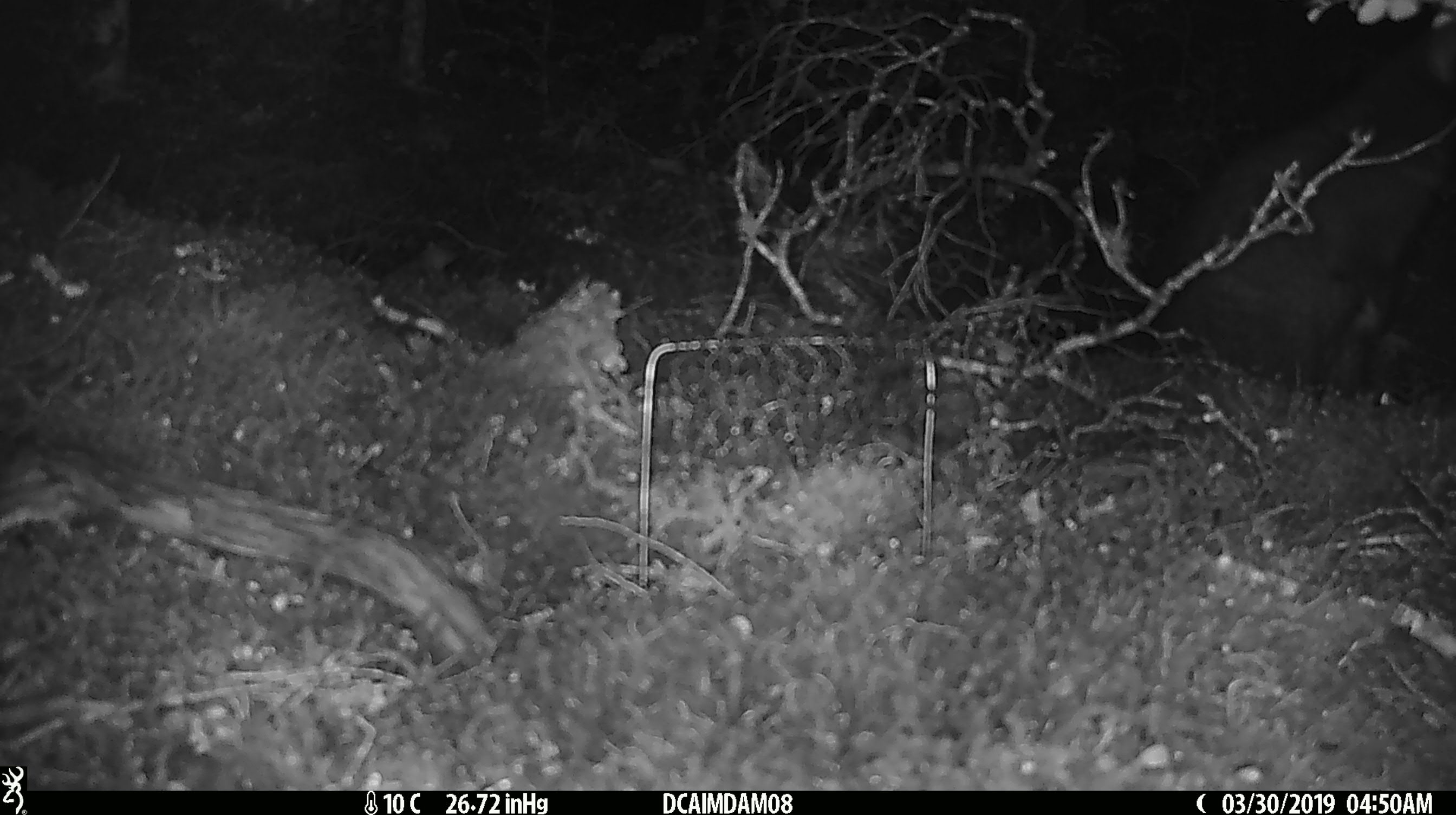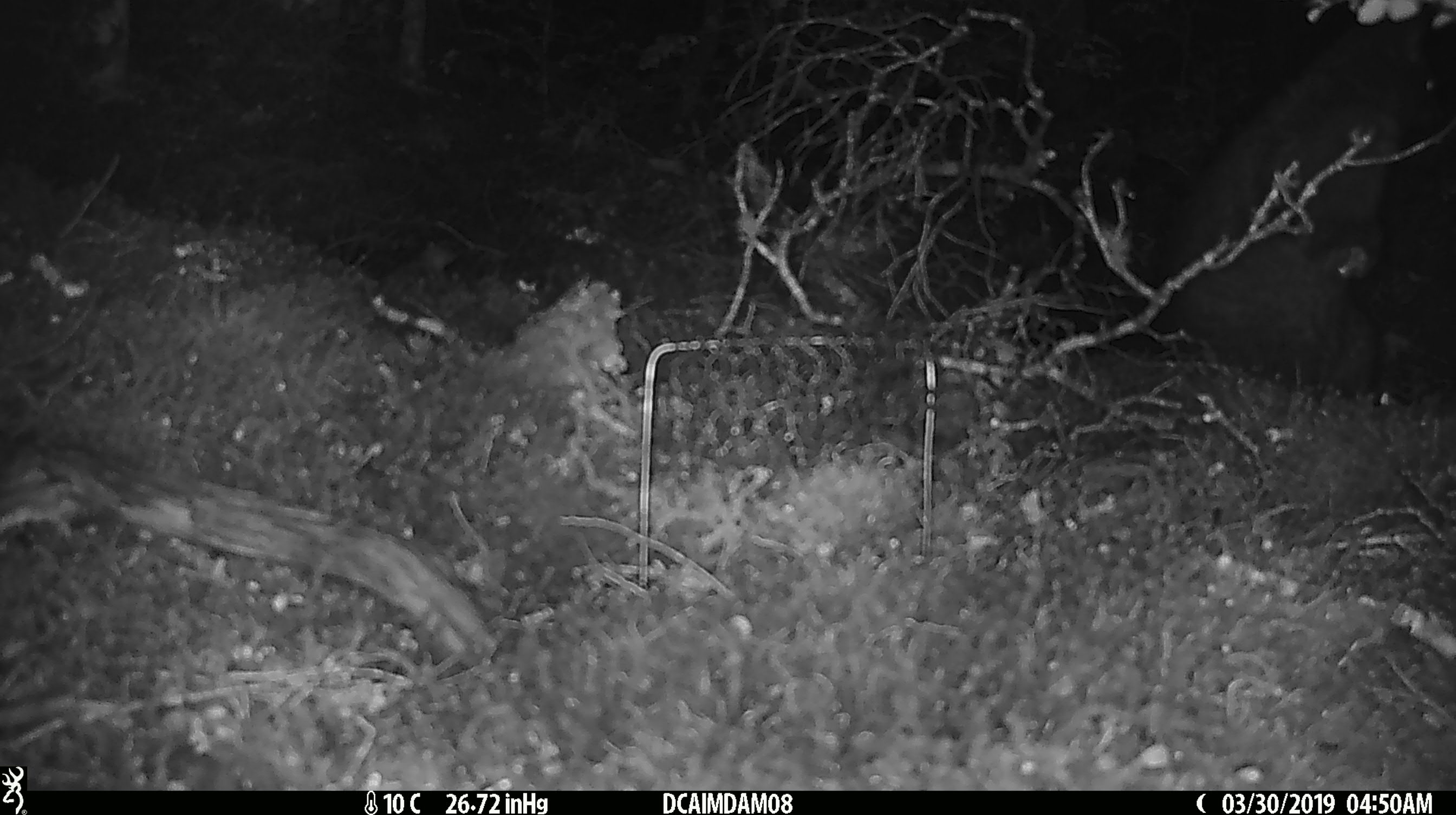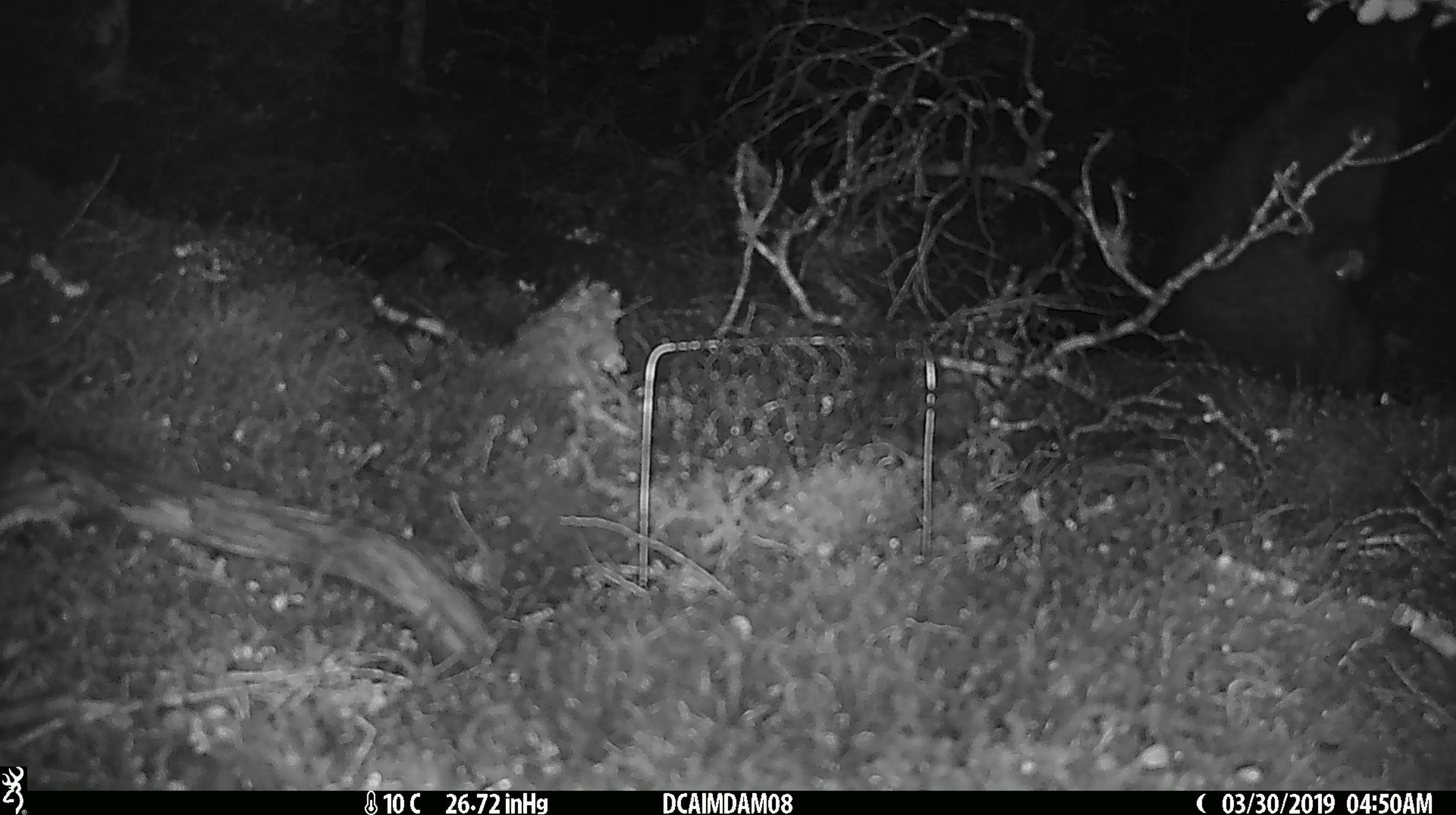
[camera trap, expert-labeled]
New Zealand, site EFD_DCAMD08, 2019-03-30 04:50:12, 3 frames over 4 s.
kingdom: Animalia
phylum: Chordata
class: Mammalia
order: Diprotodontia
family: Phalangeridae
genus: Trichosurus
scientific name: Trichosurus vulpecula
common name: common brushtail possum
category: possum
Possum (common brushtail possum) (Trichosurus vulpecula).